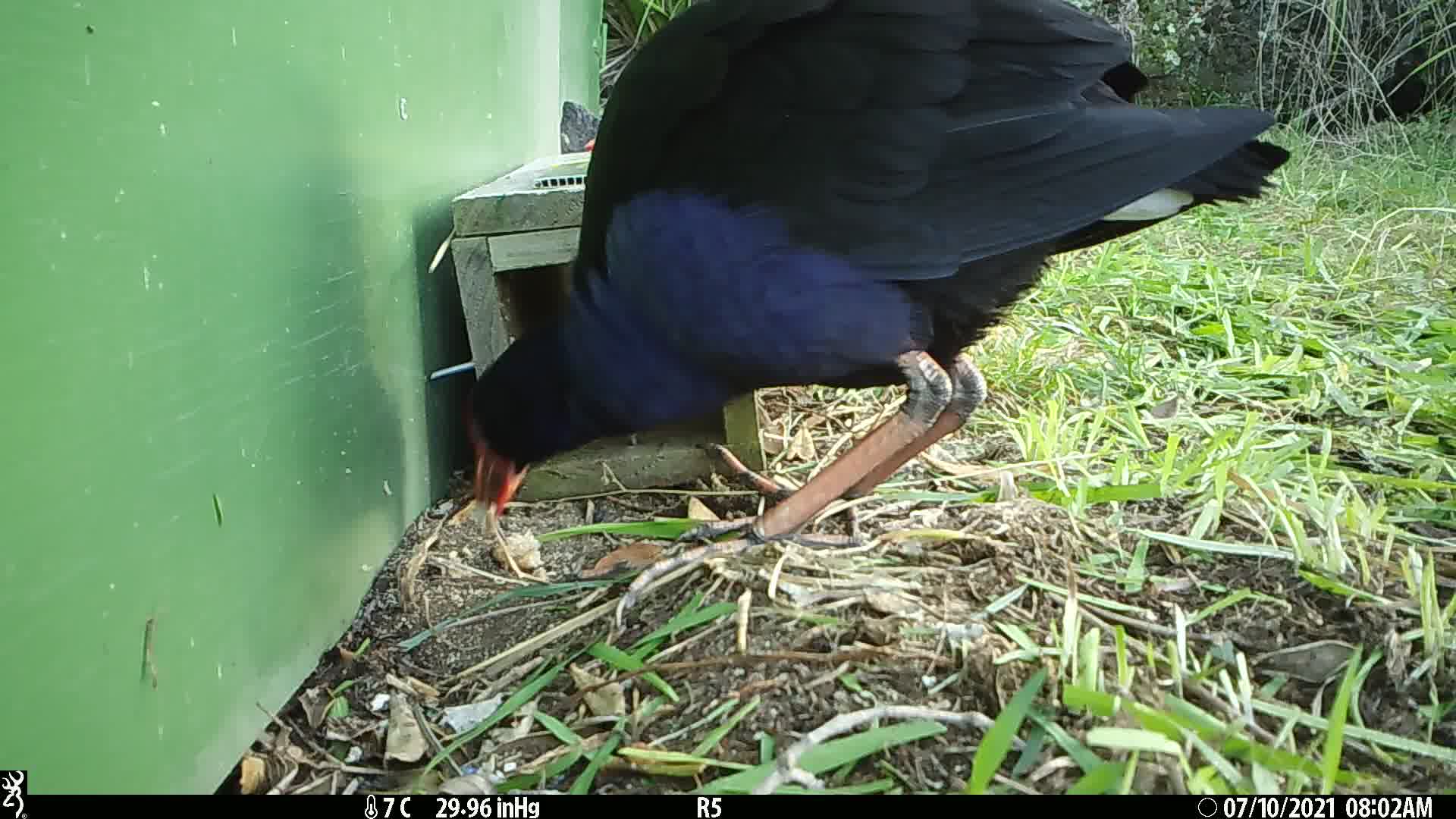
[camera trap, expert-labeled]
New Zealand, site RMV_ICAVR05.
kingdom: Animalia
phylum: Chordata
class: Aves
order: Gruiformes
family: Rallidae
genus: Porphyrio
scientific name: Porphyrio melanotus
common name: australasian swamphen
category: pukeko